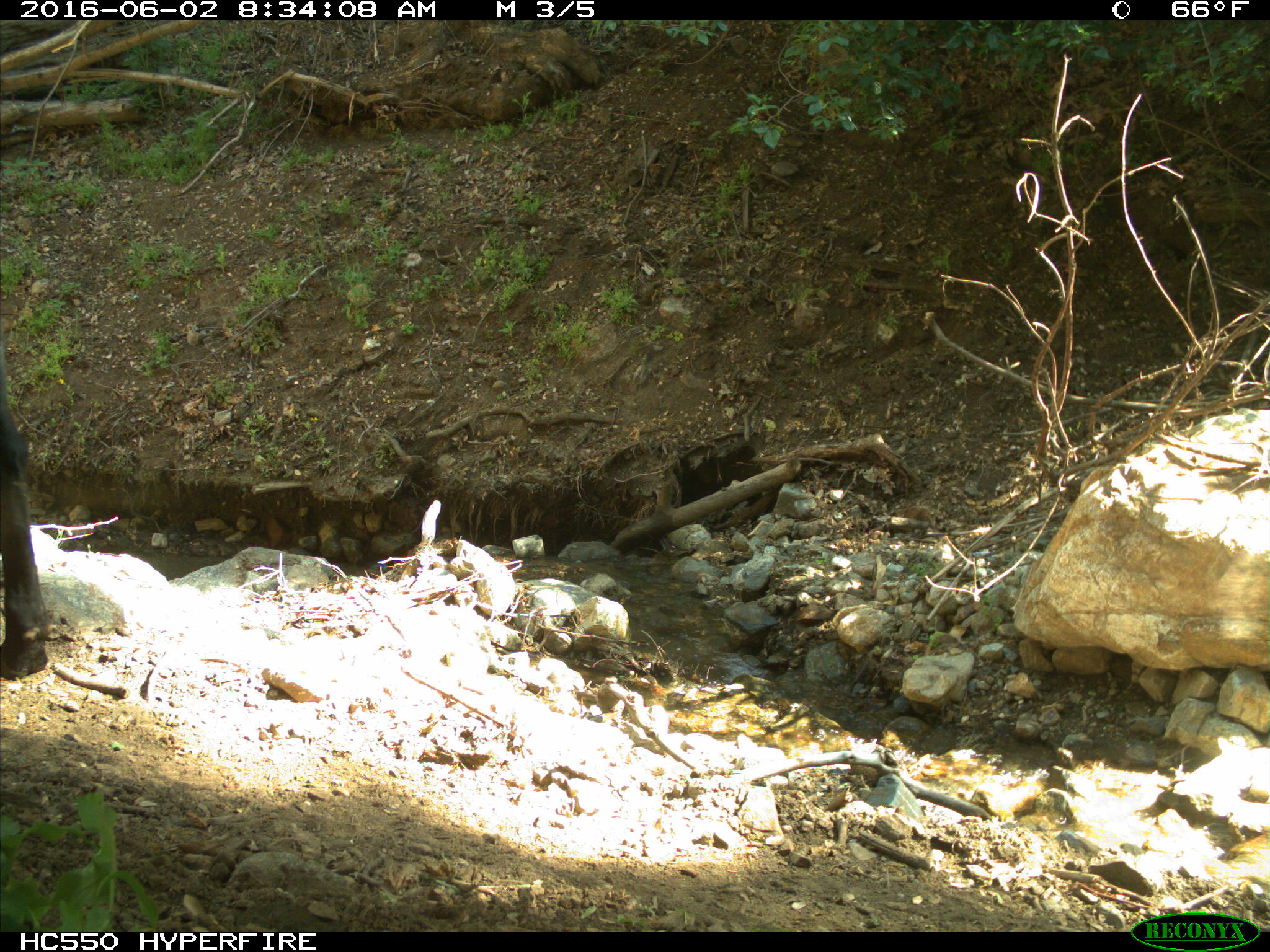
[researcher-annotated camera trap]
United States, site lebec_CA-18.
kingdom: Animalia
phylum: Chordata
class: Mammalia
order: Artiodactyla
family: Bovidae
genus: Bos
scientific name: Bos taurus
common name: domestic cow